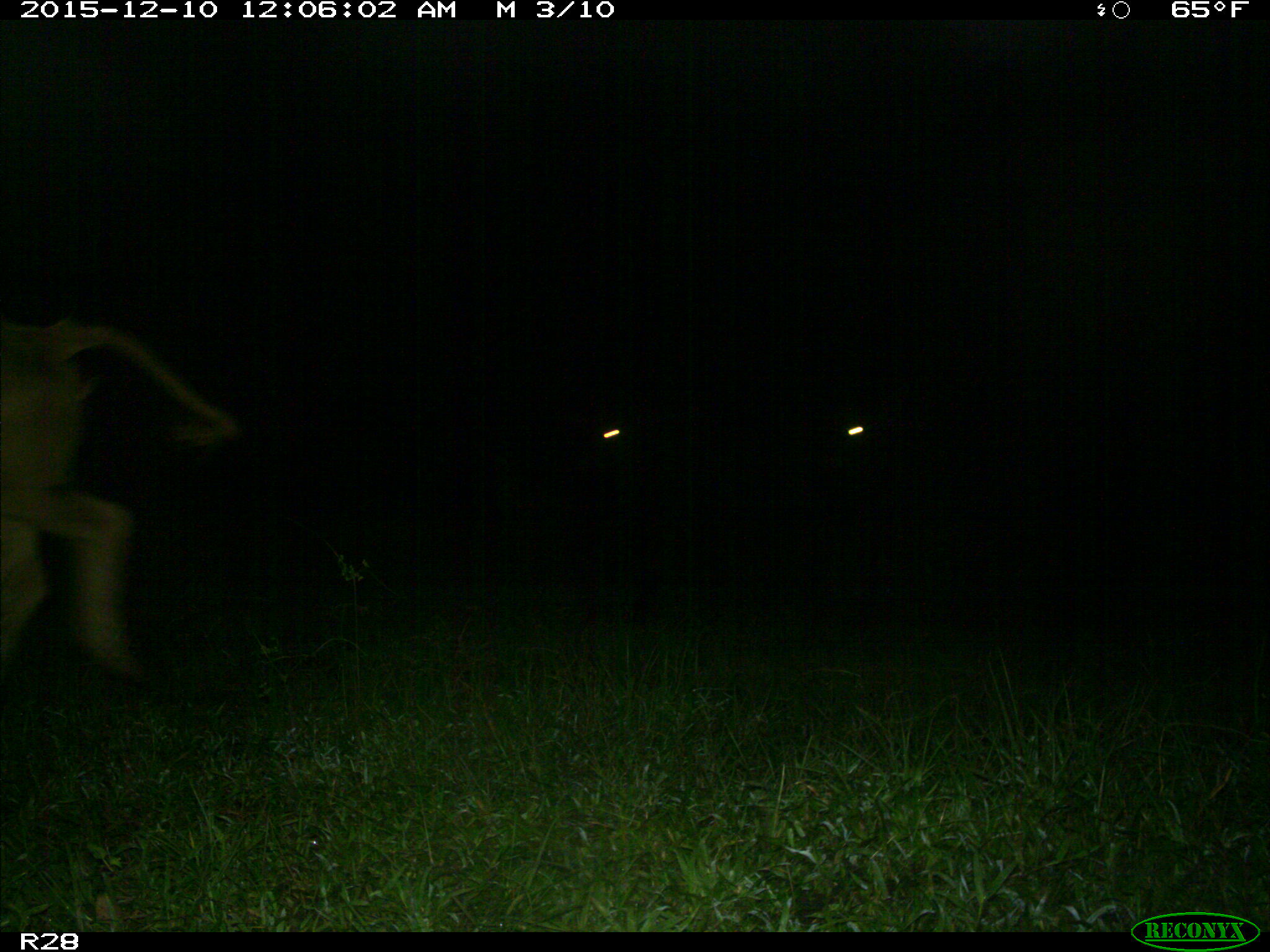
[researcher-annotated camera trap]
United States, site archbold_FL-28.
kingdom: Animalia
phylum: Chordata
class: Mammalia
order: Artiodactyla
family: Bovidae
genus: Bos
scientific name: Bos taurus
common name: domestic cow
Bos taurus (domestic cow).